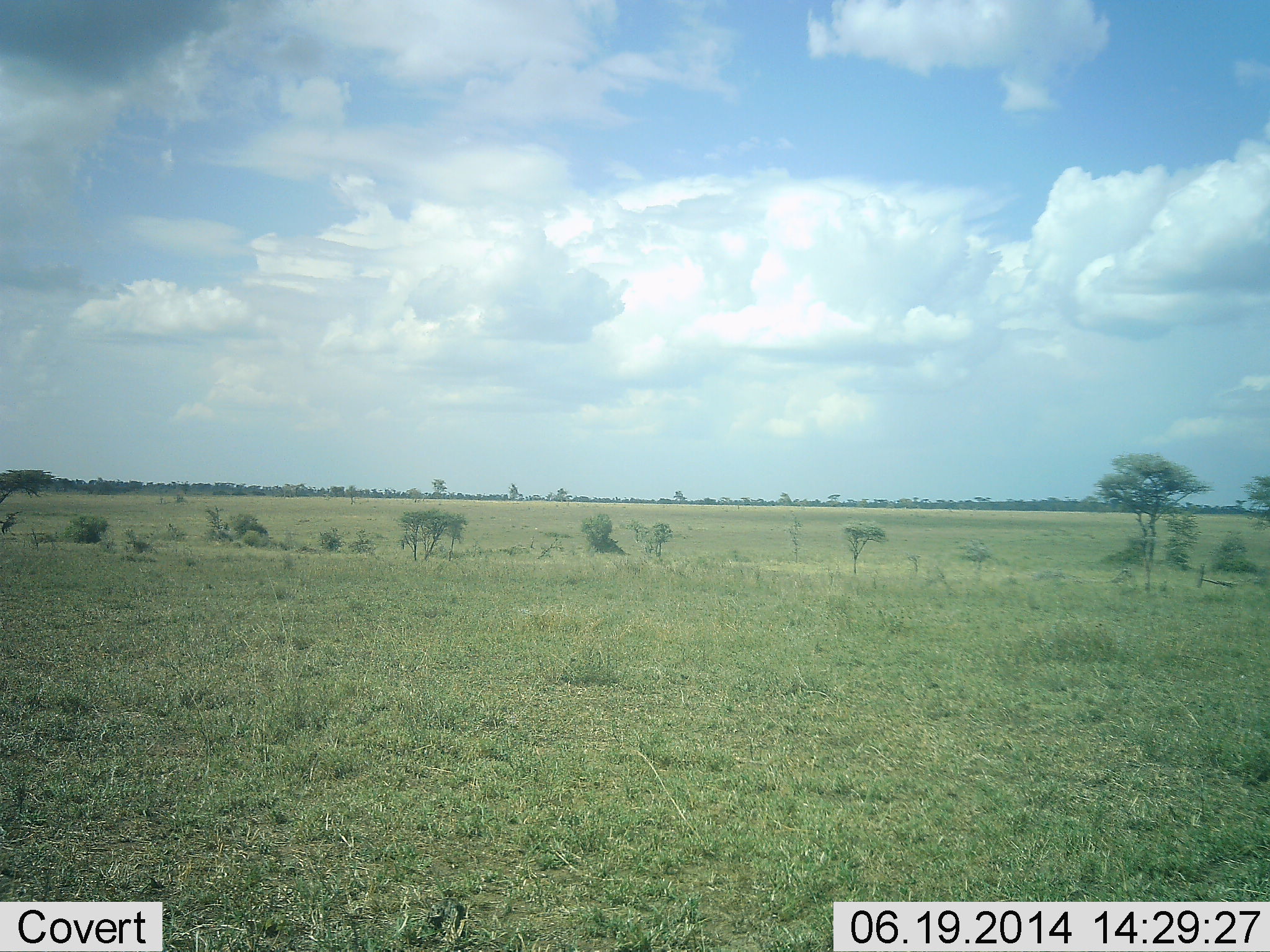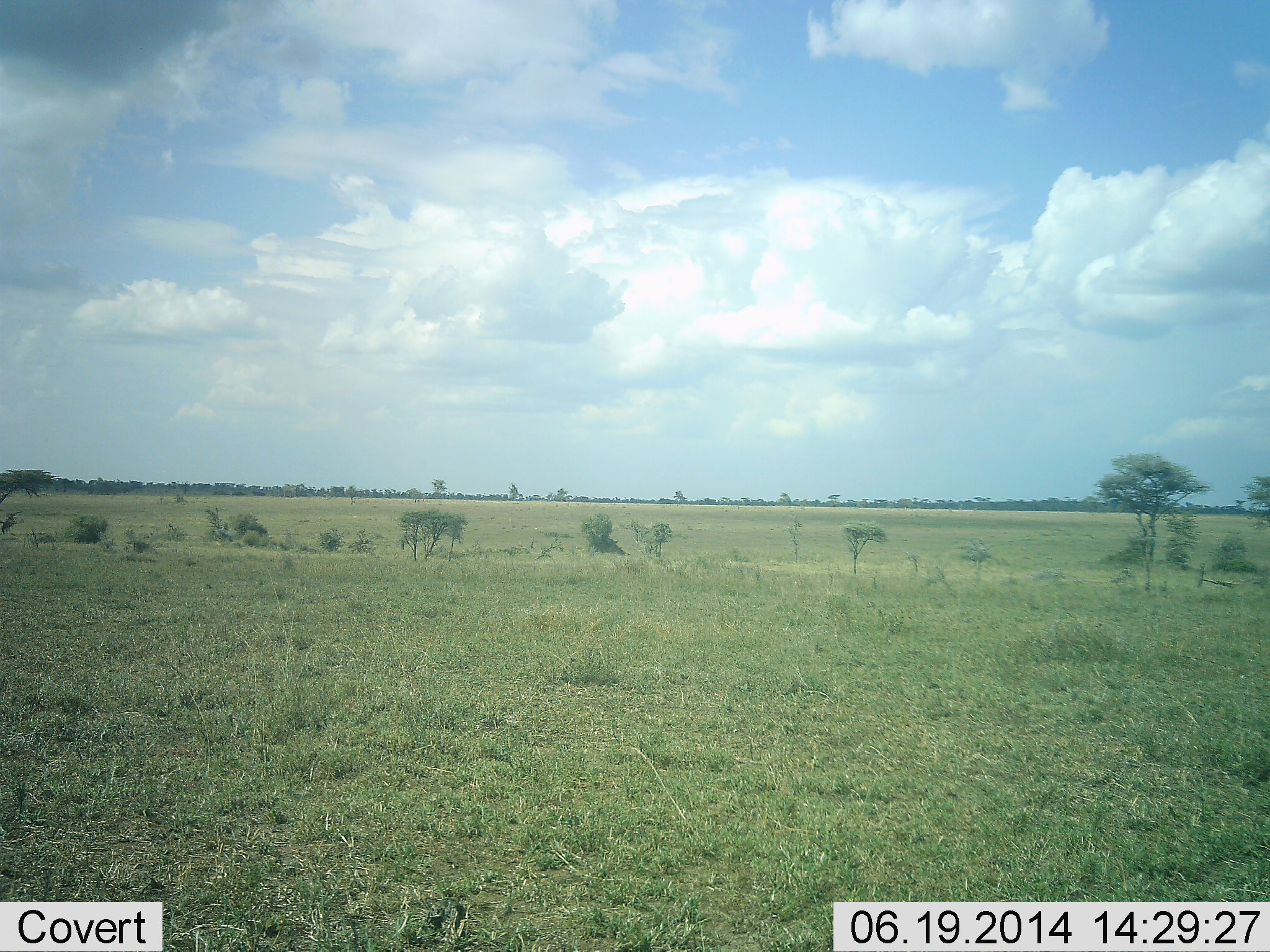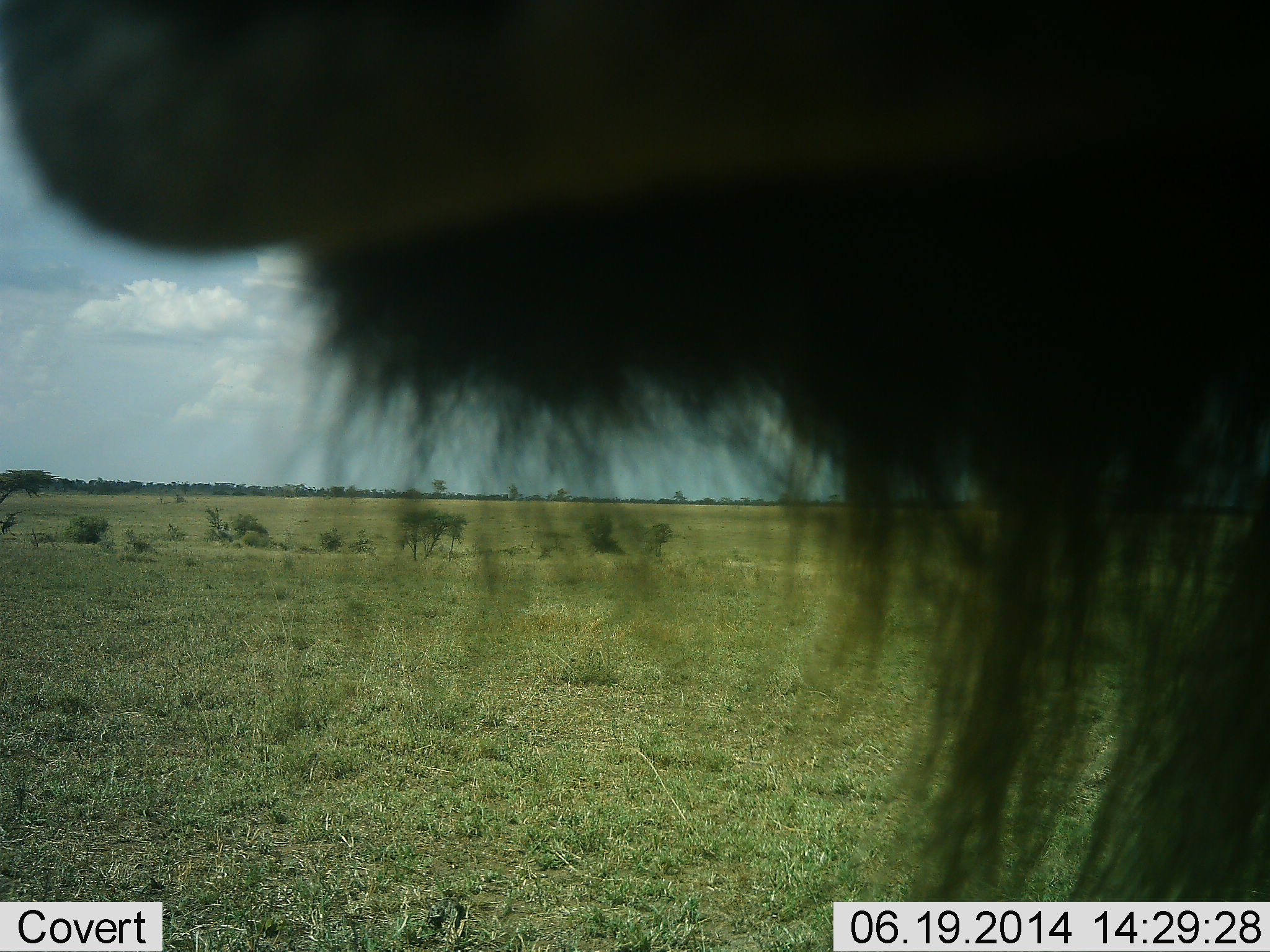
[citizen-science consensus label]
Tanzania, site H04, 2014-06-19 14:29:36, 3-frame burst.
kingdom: Animalia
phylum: Chordata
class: Mammalia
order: Artiodactyla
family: Bovidae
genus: Connochaetes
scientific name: Connochaetes taurinus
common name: blue wildebeest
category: wildebeest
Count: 1.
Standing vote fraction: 20%.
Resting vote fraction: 0%.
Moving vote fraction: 80%.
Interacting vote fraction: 0%.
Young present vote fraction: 0%.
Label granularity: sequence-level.